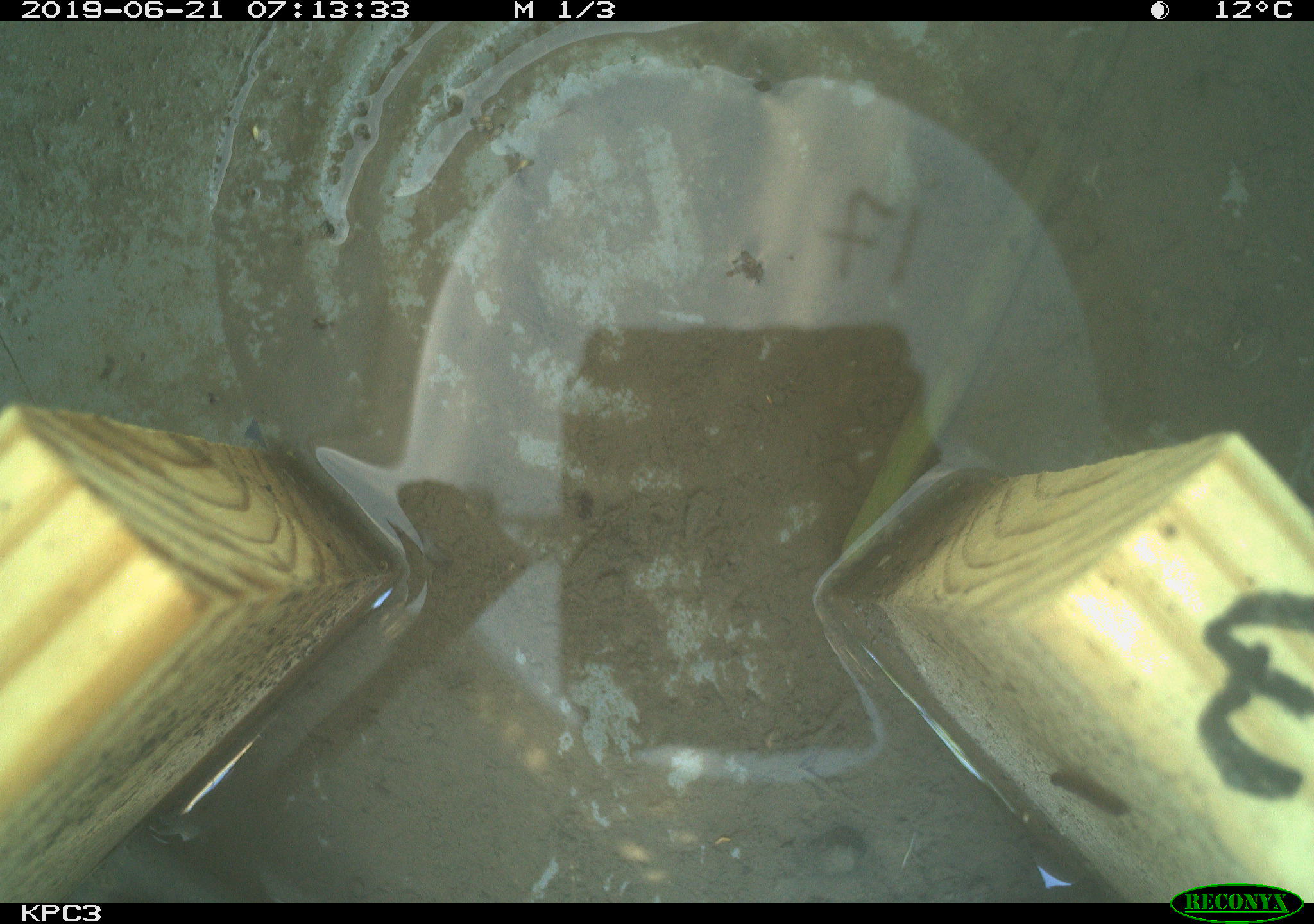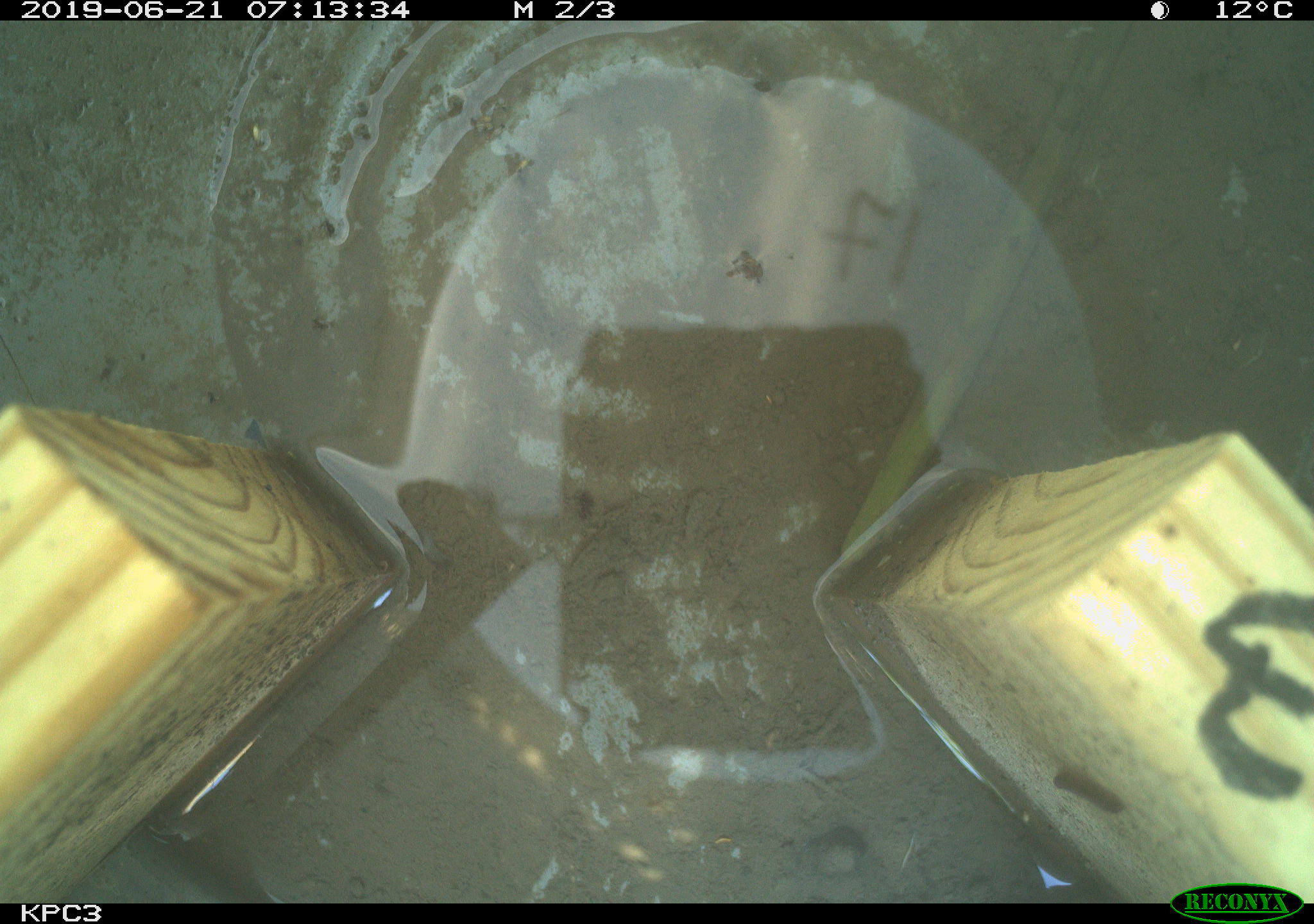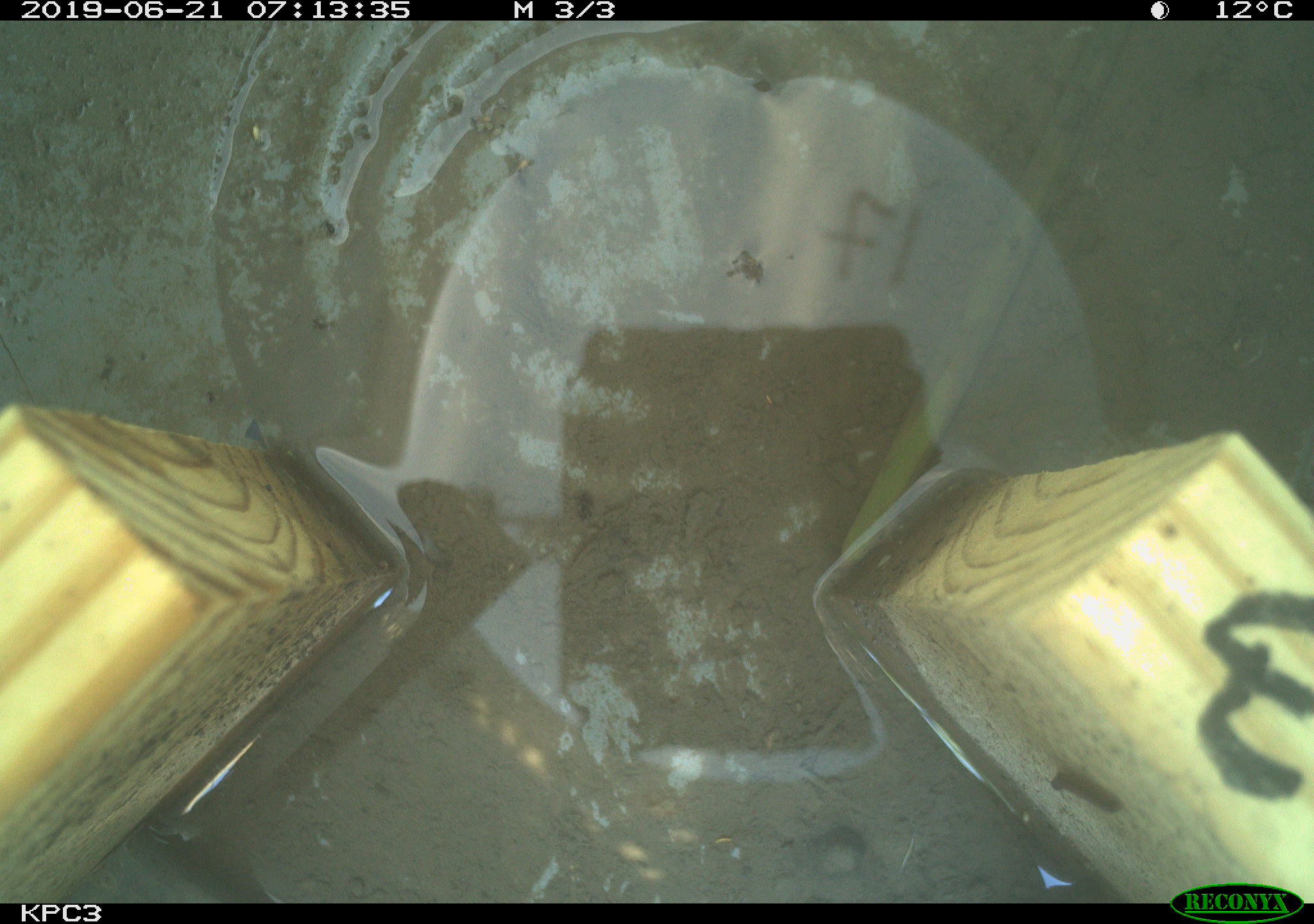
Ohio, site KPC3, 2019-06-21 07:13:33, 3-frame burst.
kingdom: Animalia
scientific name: Animalia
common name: animal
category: invertebrate